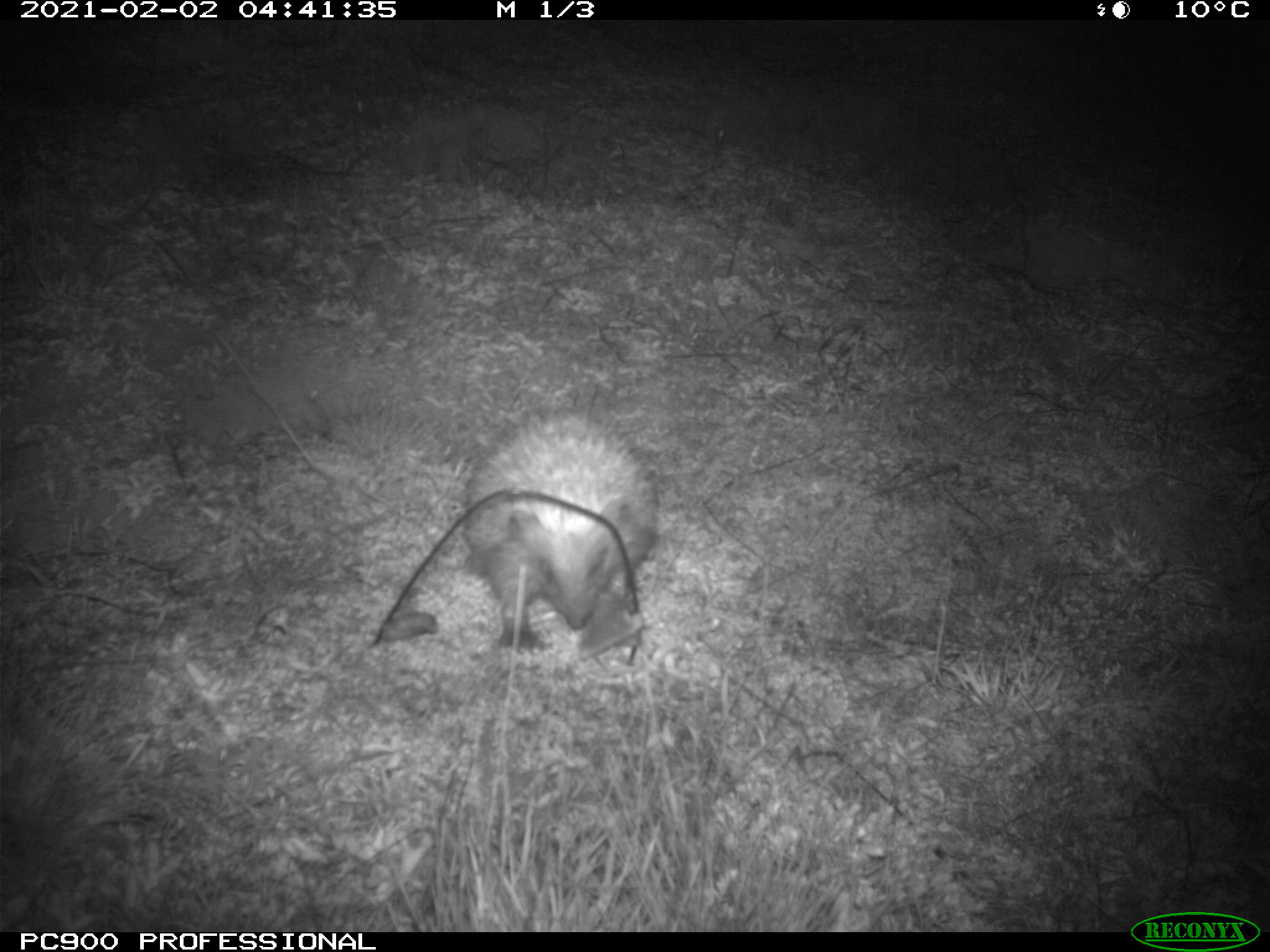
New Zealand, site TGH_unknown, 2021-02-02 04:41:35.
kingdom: Animalia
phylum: Chordata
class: Mammalia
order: Eulipotyphla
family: Erinaceidae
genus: Erinaceus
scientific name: Erinaceus europaeus europaeus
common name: european hedgehog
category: hedgehog